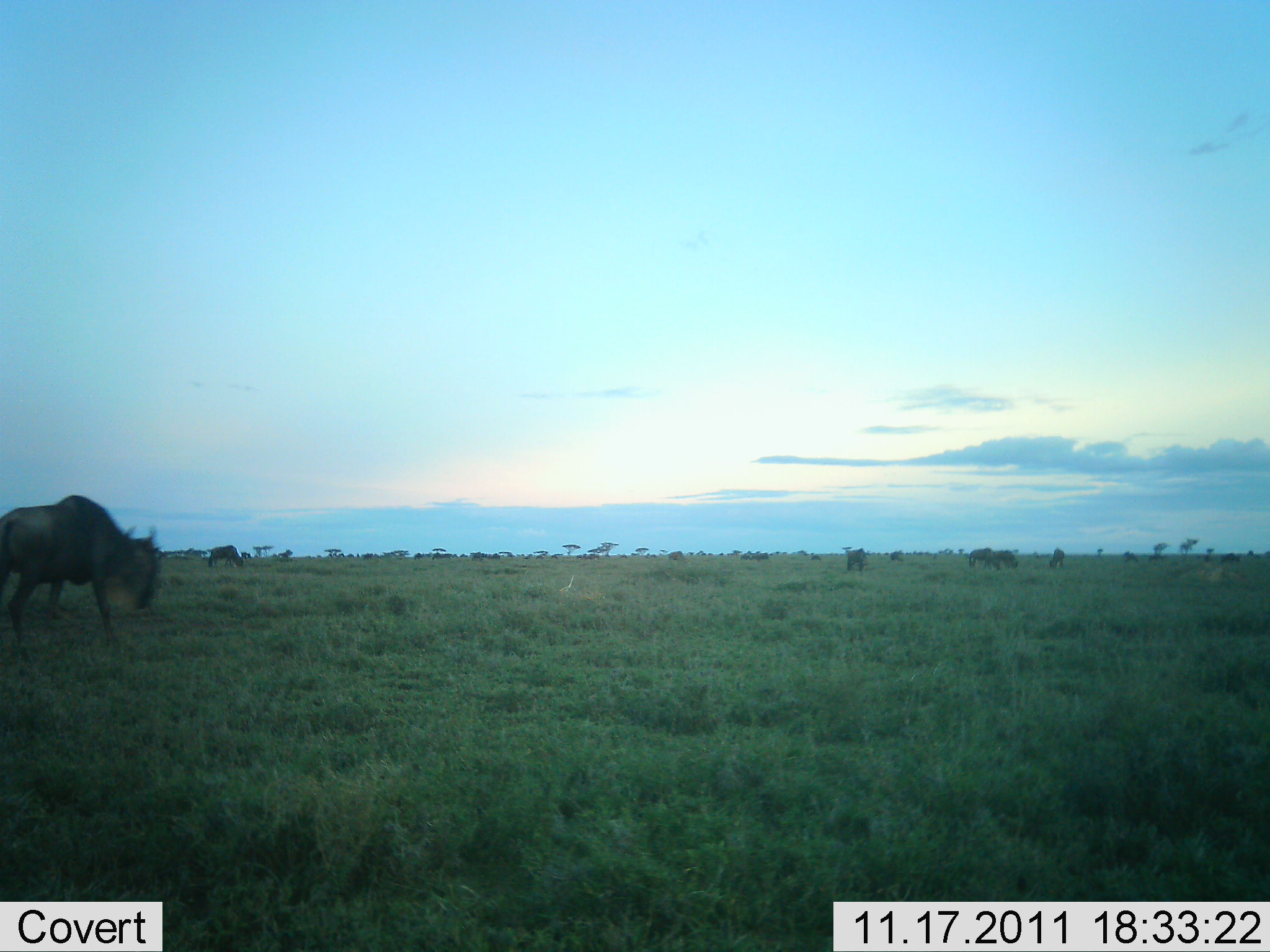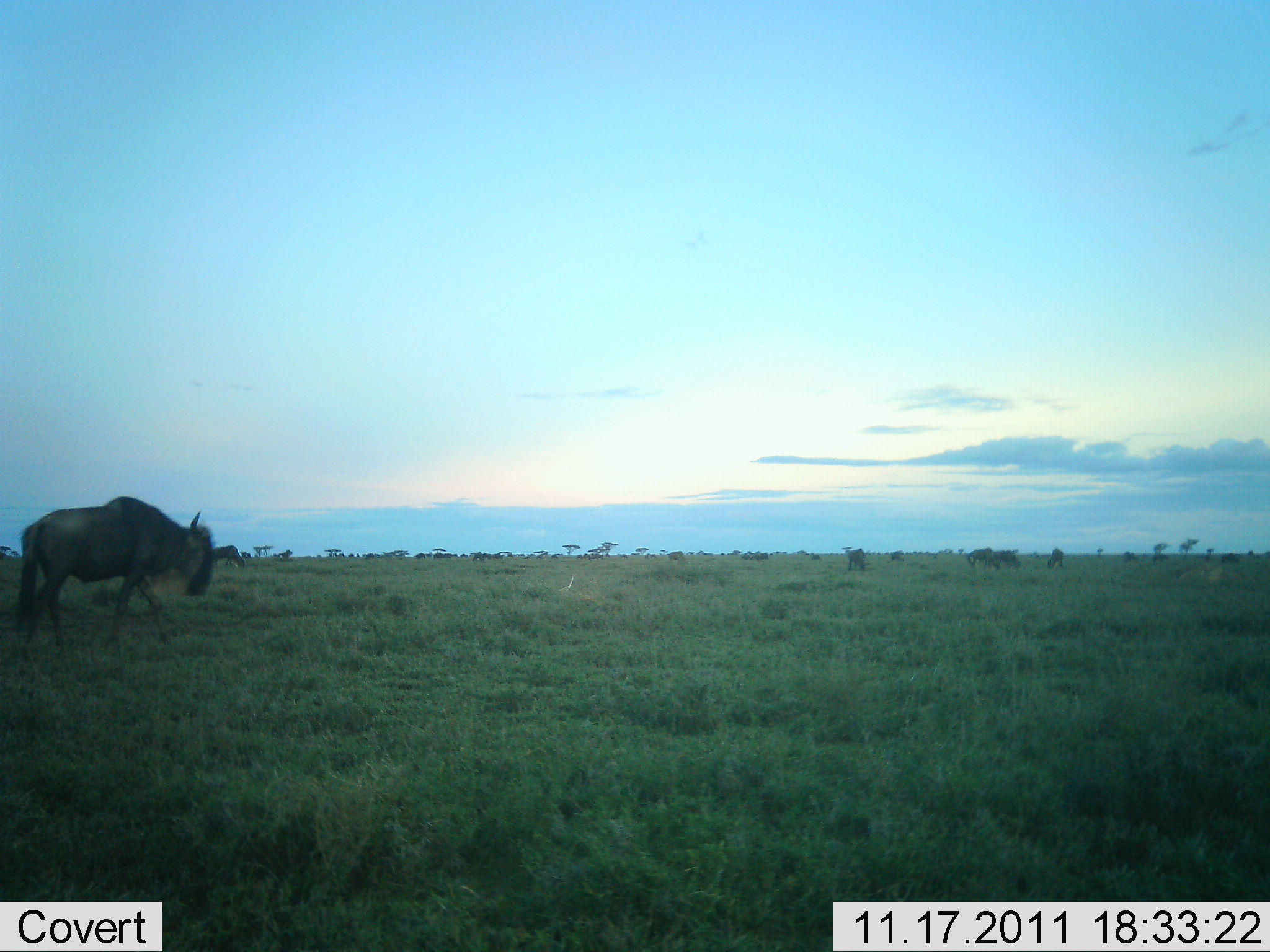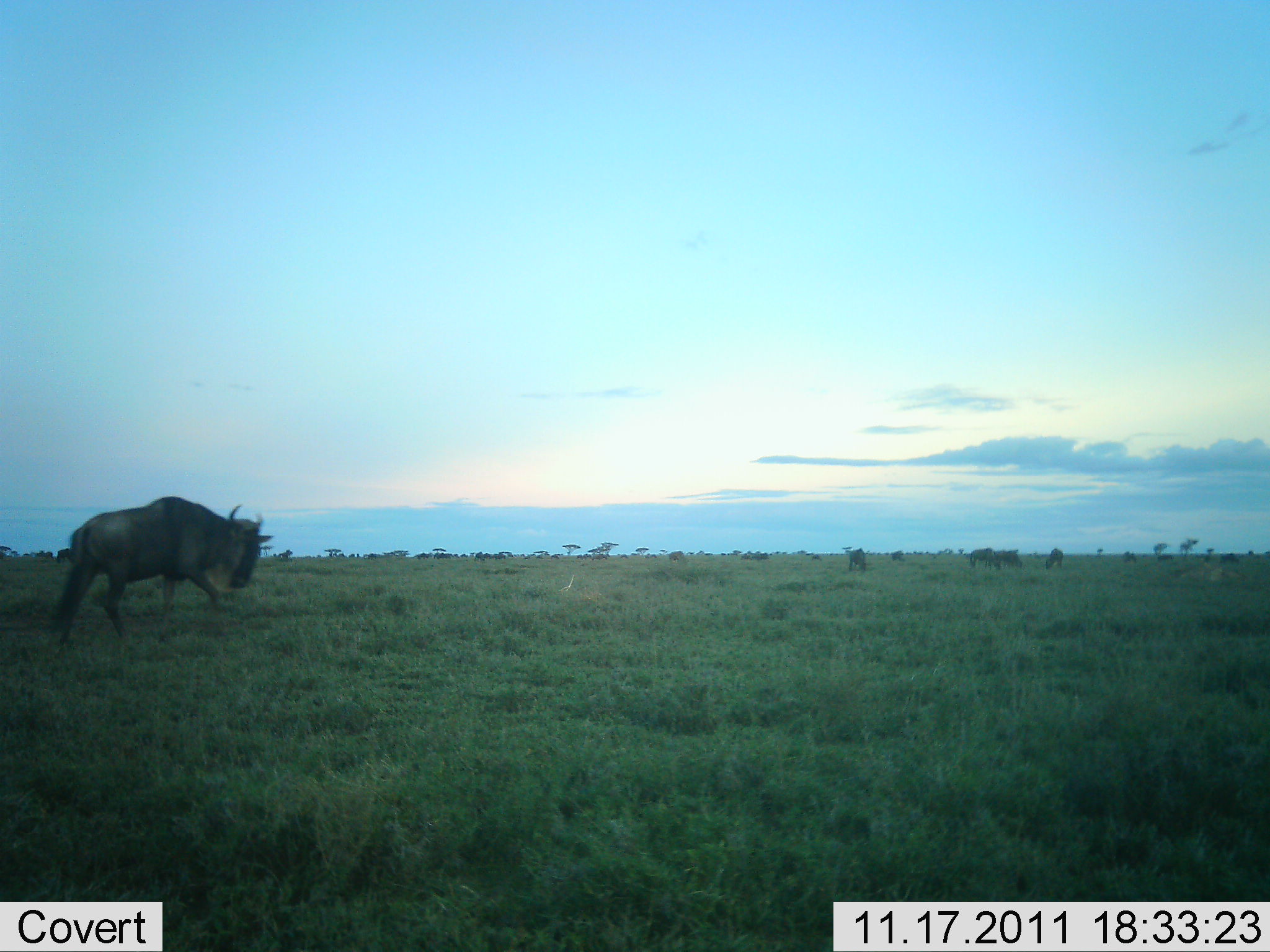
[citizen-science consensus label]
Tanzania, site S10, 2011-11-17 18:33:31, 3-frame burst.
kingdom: Animalia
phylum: Chordata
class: Mammalia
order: Artiodactyla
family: Bovidae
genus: Connochaetes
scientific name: Connochaetes taurinus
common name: blue wildebeest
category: wildebeest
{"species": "wildebeest (blue wildebeest) (Connochaetes taurinus)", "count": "5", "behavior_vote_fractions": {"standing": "19%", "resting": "0%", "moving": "94%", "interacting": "0%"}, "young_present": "0%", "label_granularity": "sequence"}